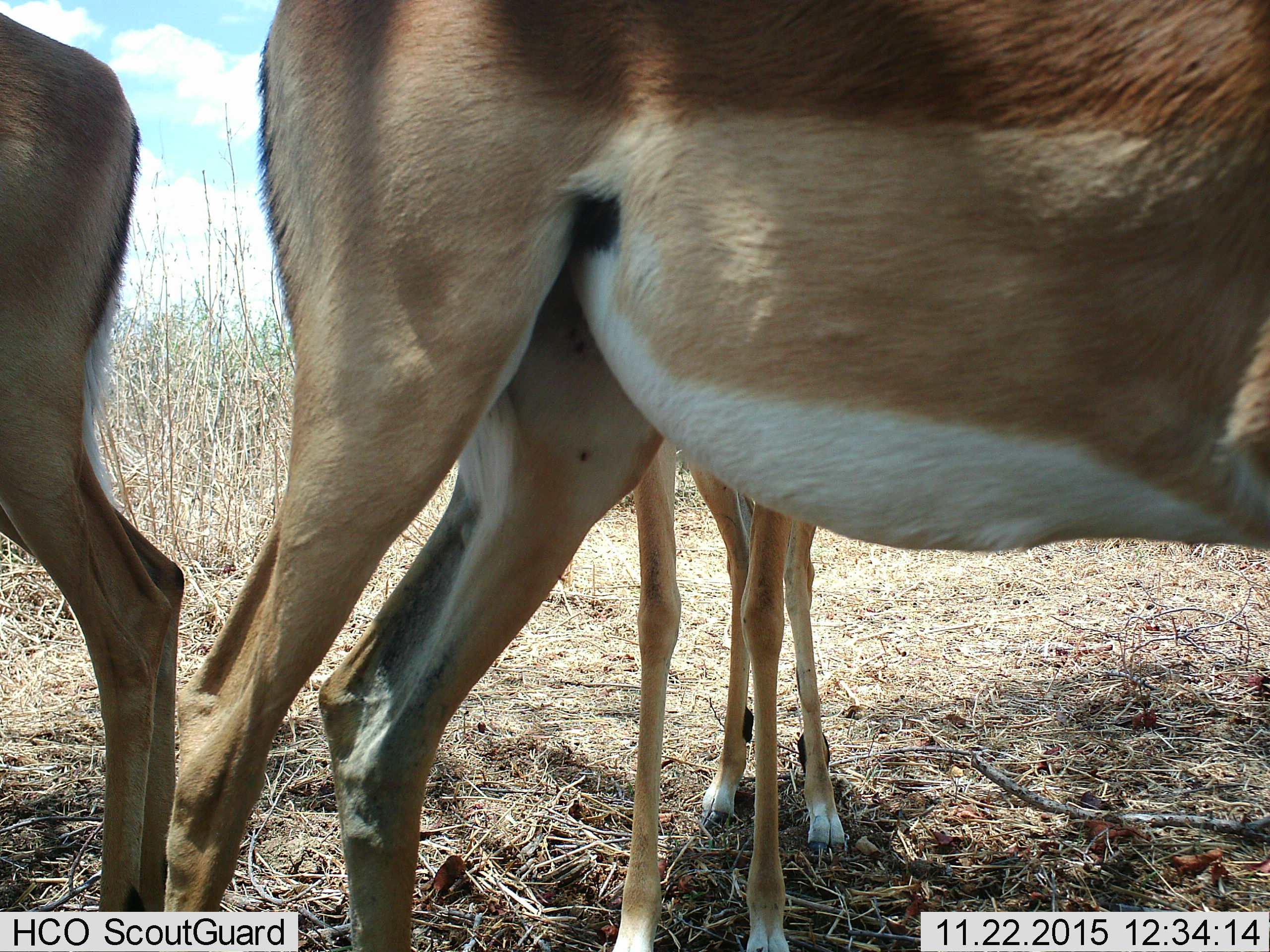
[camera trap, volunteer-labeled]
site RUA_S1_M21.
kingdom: Animalia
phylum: Chordata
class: Mammalia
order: Artiodactyla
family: Bovidae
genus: Aepyceros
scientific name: Aepyceros melampus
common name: impala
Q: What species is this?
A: Impala (Aepyceros melampus).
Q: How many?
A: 3.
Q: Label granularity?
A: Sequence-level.